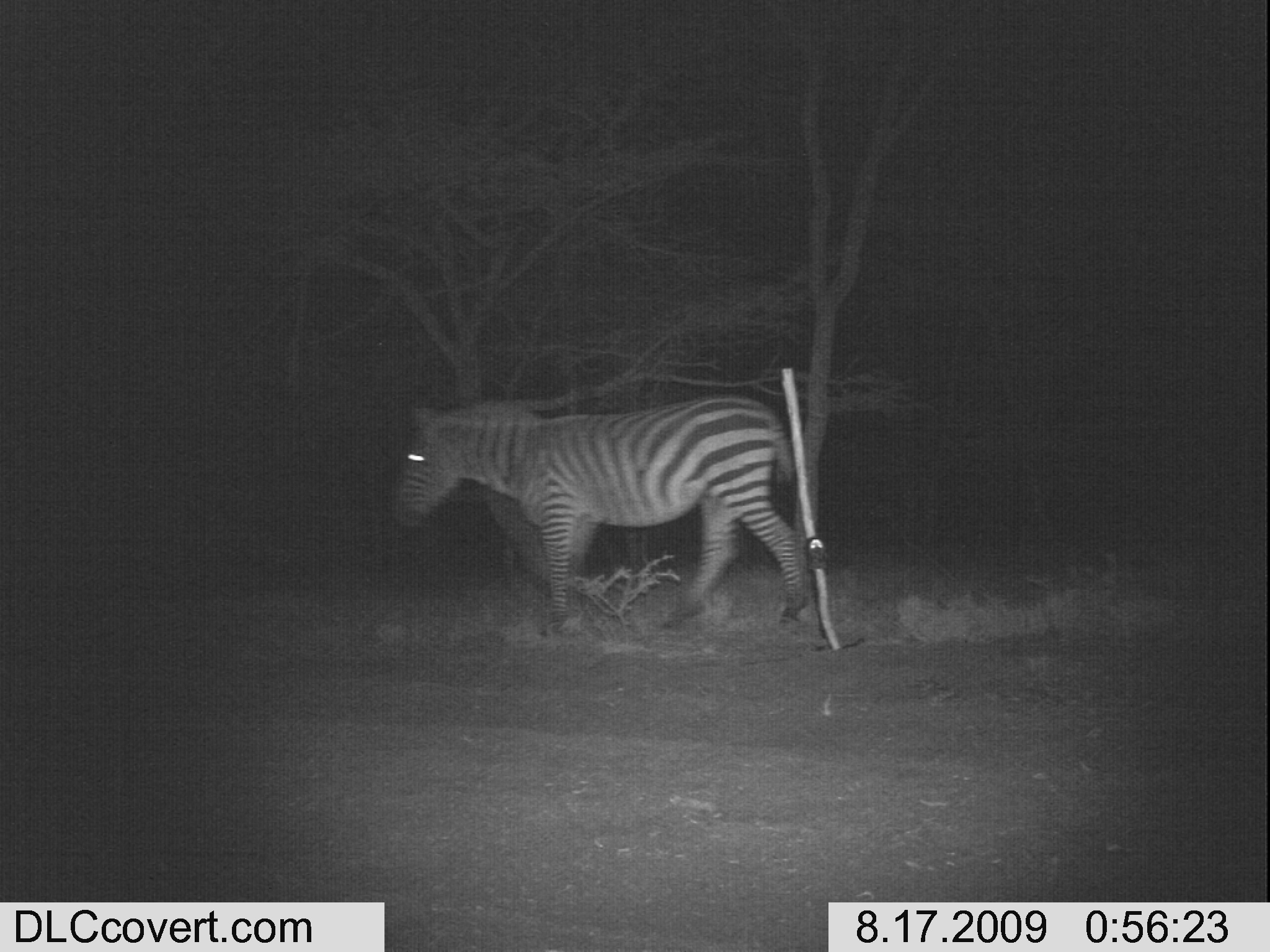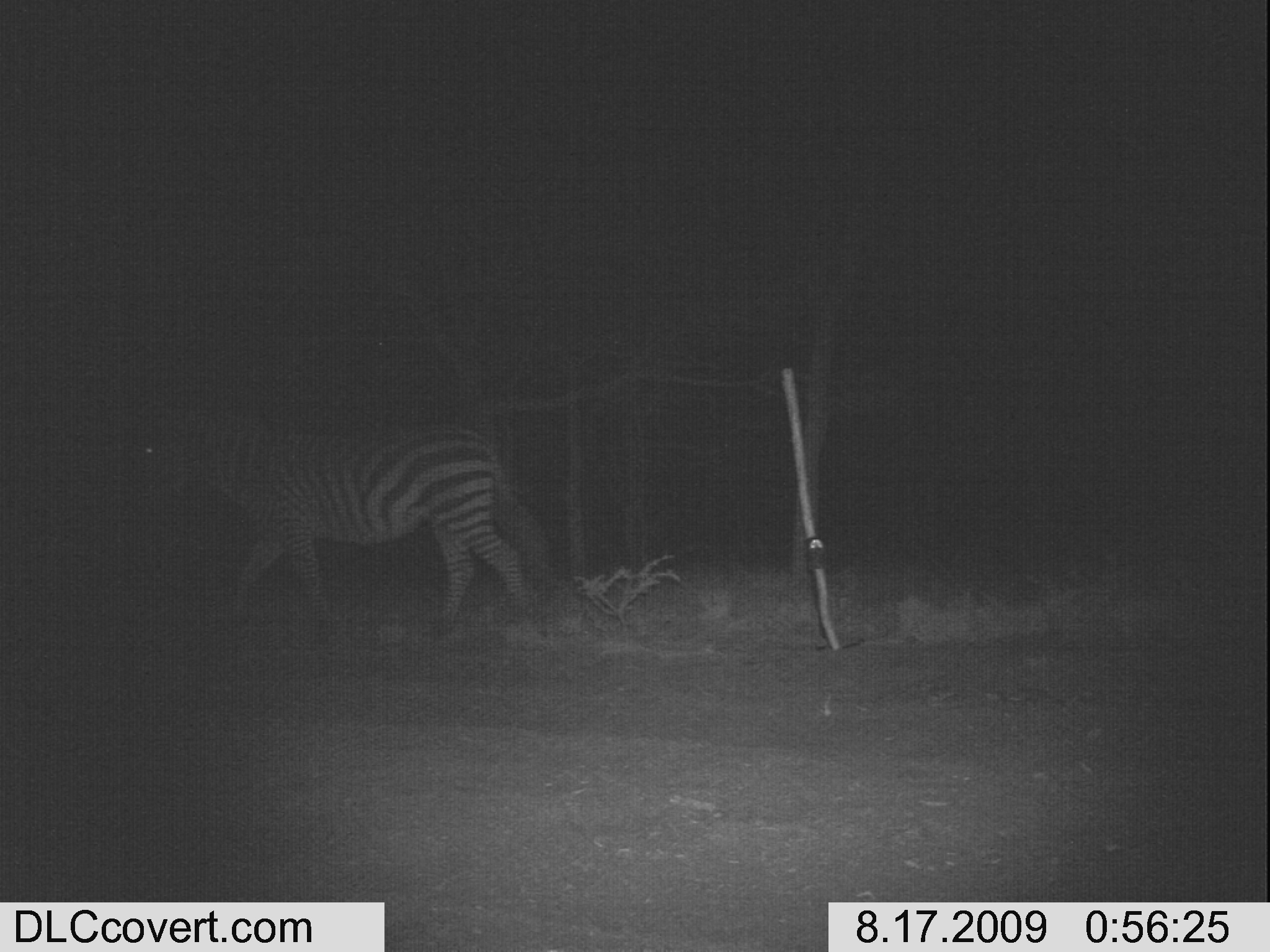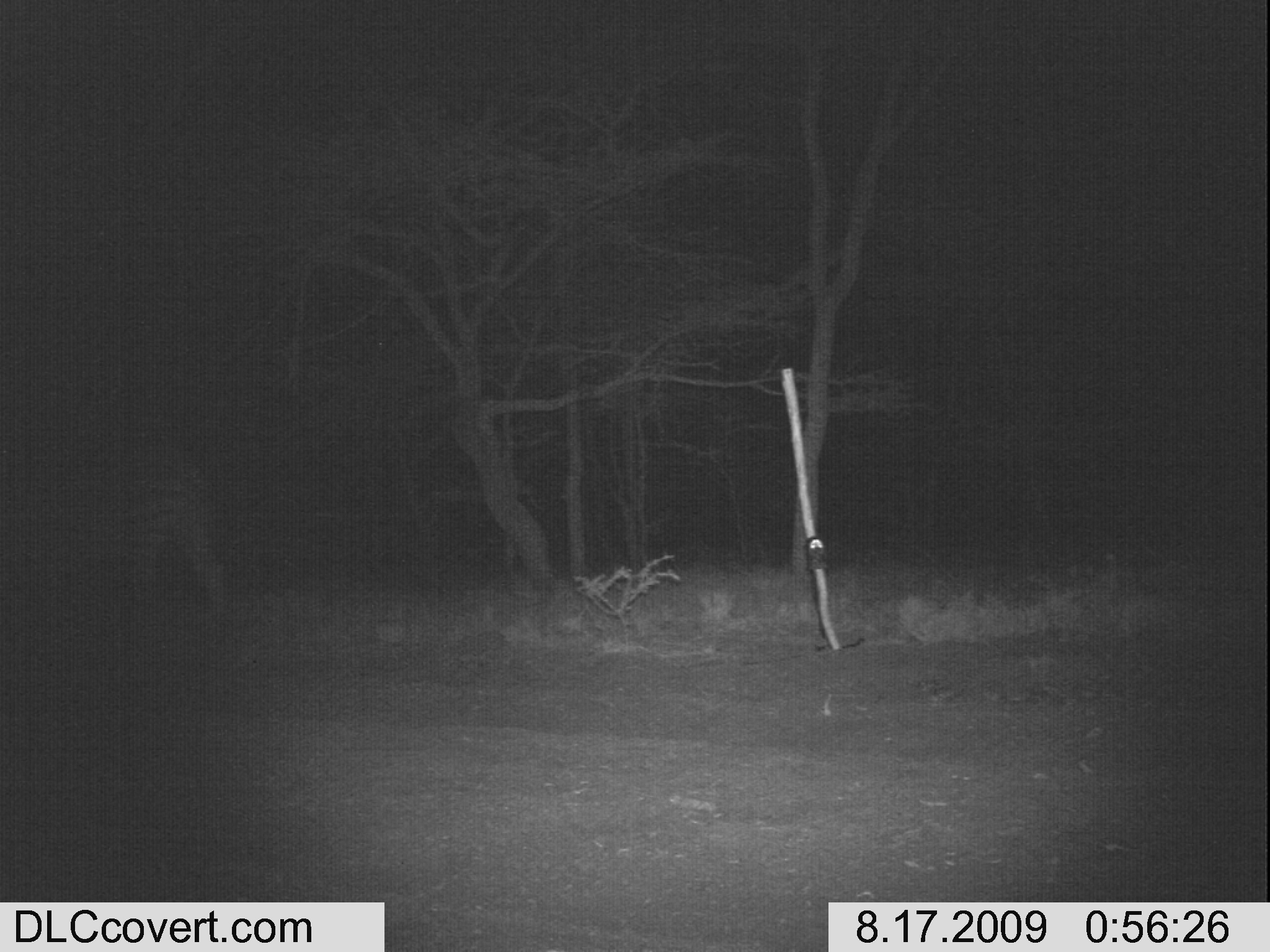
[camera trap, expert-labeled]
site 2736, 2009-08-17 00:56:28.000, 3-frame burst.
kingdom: Animalia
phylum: Chordata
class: Mammalia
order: Perissodactyla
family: Equidae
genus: Equus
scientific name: Equus quagga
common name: plains zebra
Equus quagga (plains zebra), count 1.